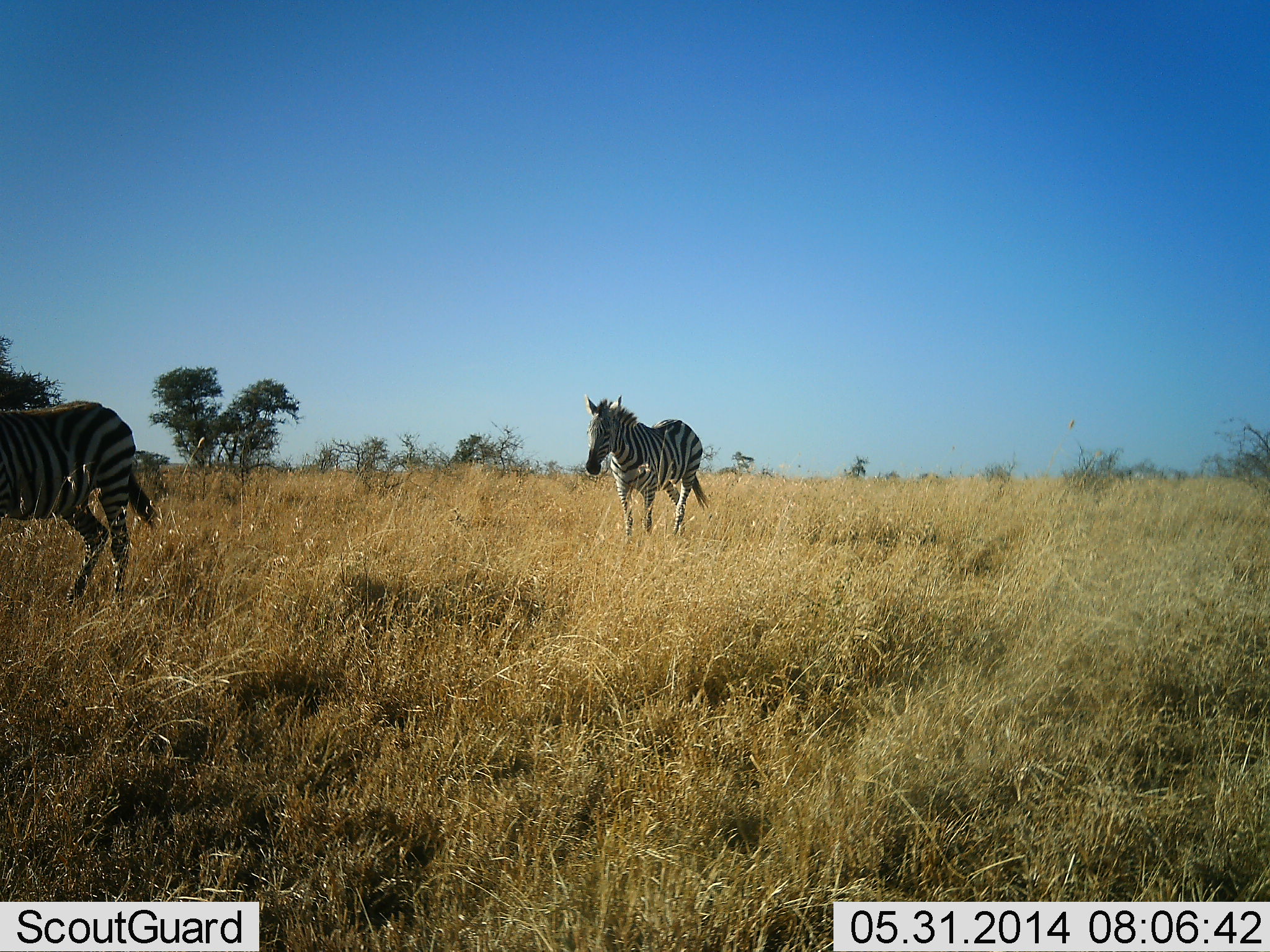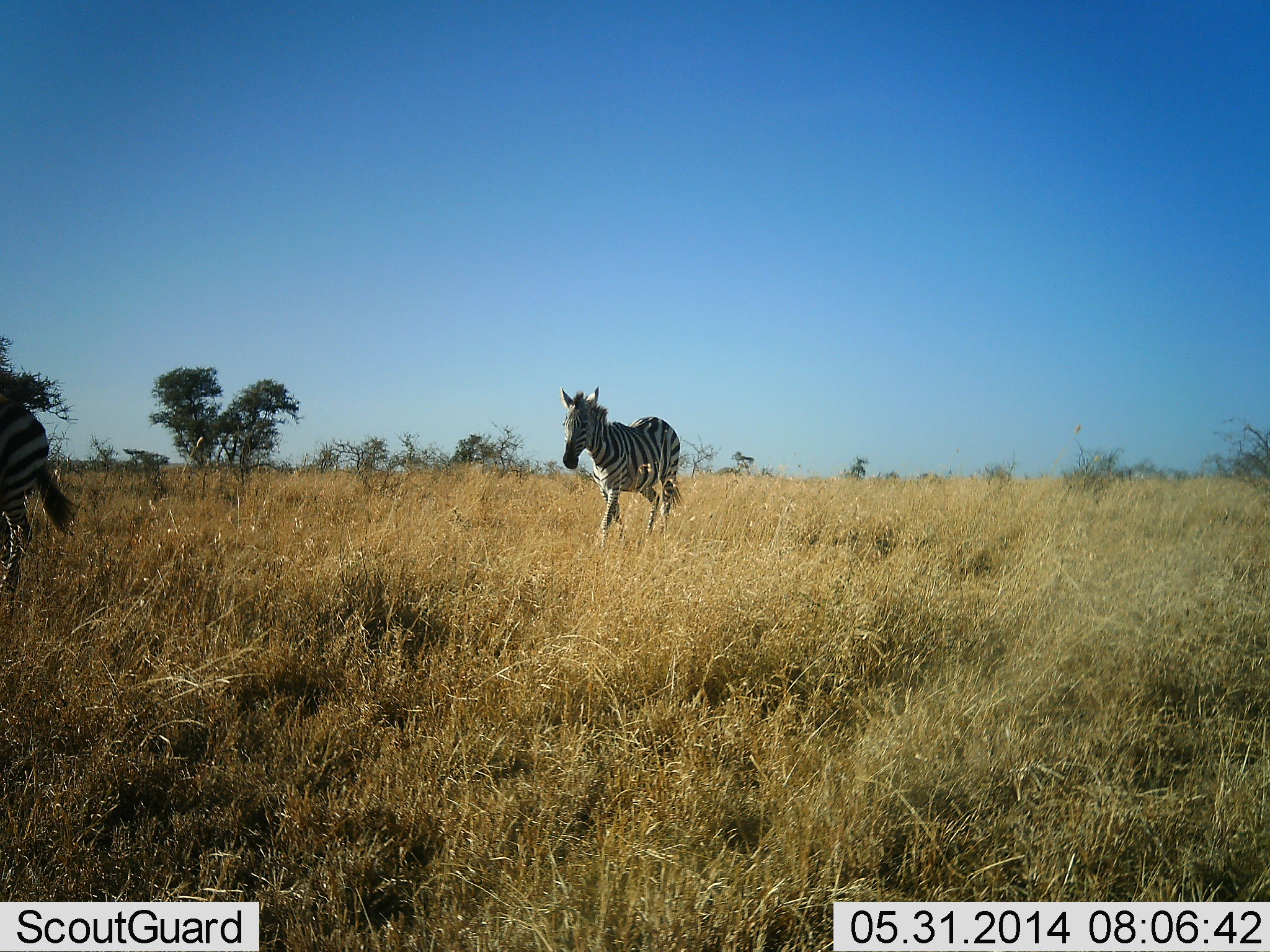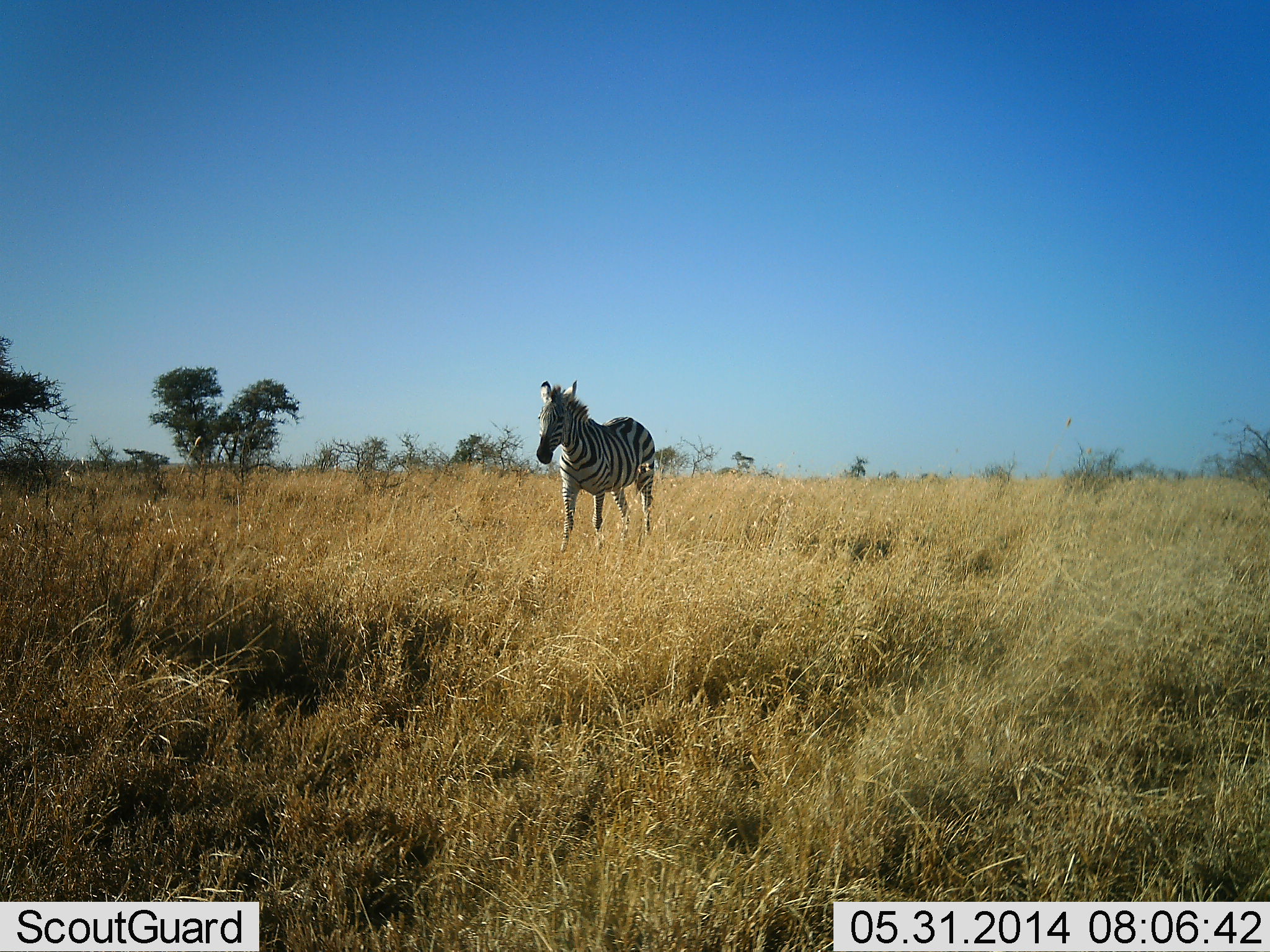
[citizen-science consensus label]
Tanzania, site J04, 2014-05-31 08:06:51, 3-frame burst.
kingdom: Animalia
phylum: Chordata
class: Mammalia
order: Perissodactyla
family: Equidae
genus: Equus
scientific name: Equus quagga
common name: plains zebra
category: zebra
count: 2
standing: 0%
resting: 0%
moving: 100%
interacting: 0%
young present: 0%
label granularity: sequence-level